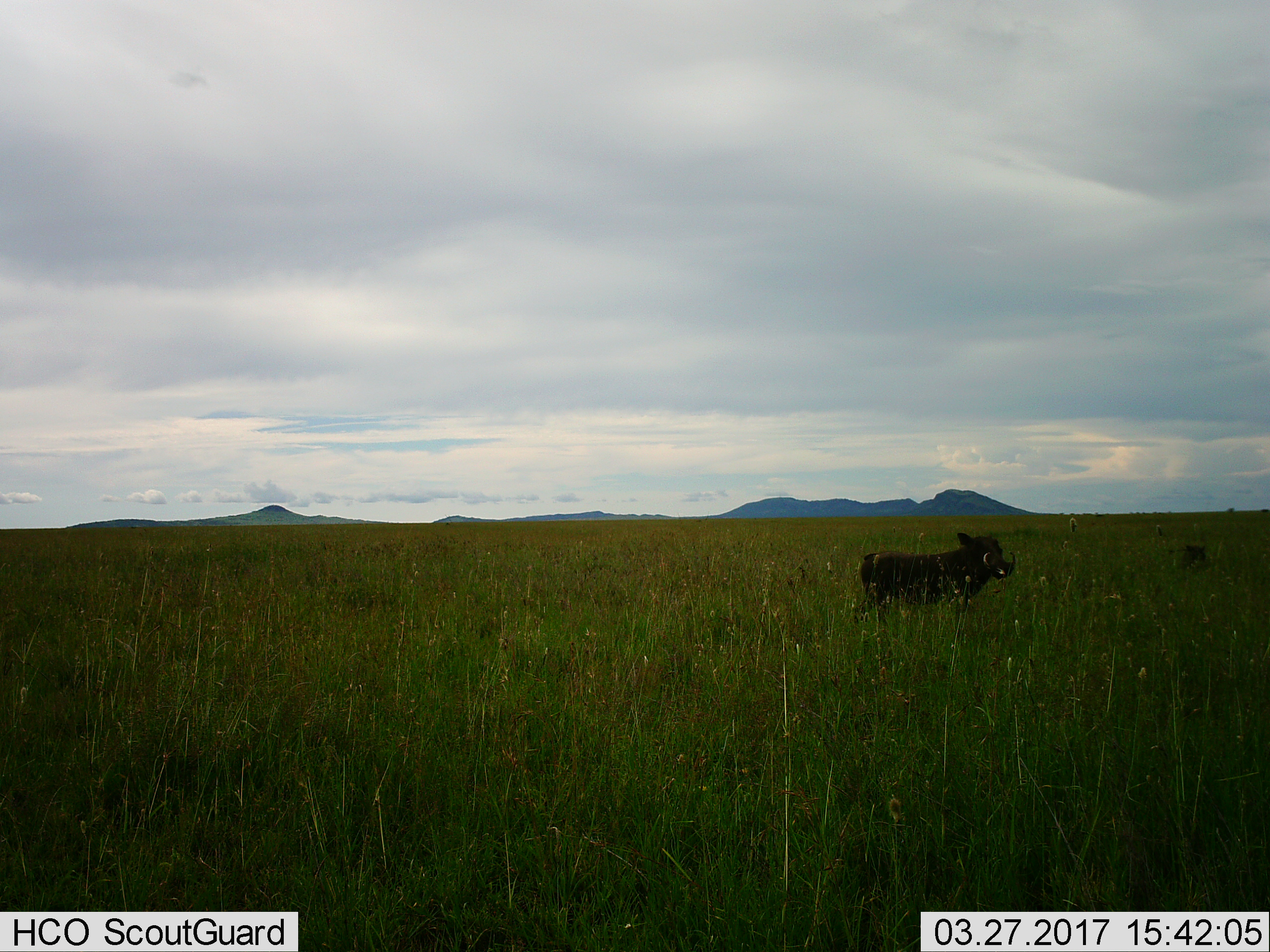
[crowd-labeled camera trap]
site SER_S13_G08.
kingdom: Animalia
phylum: Chordata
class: Mammalia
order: Artiodactyla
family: Suidae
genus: Phacochoerus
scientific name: Phacochoerus africanus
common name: warthog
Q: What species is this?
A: Warthog (Phacochoerus africanus).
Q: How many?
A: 1.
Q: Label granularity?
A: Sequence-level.